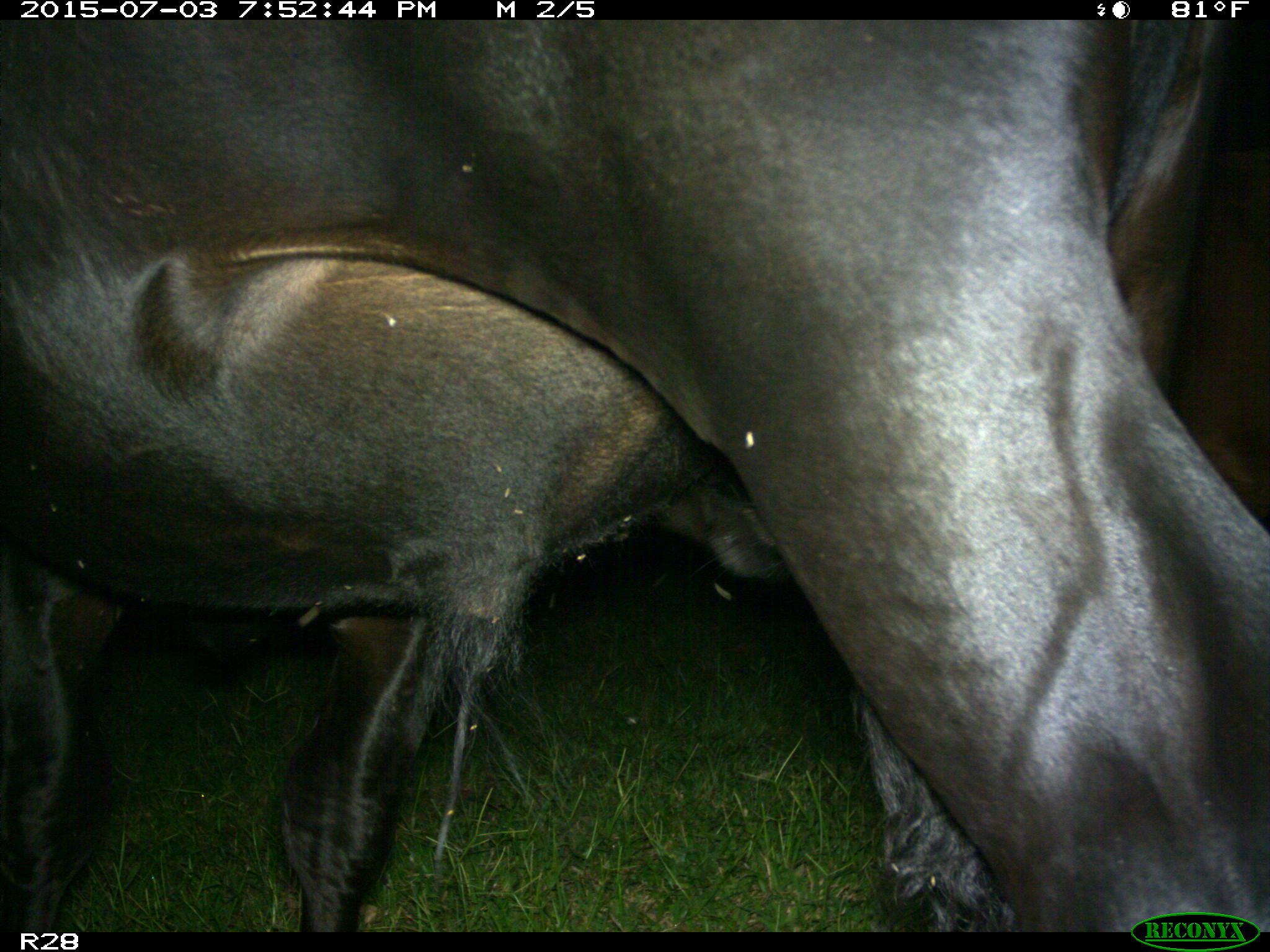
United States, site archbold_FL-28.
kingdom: Animalia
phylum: Chordata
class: Mammalia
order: Artiodactyla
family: Bovidae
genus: Bos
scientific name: Bos taurus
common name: domestic cow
Bos taurus (domestic cow).